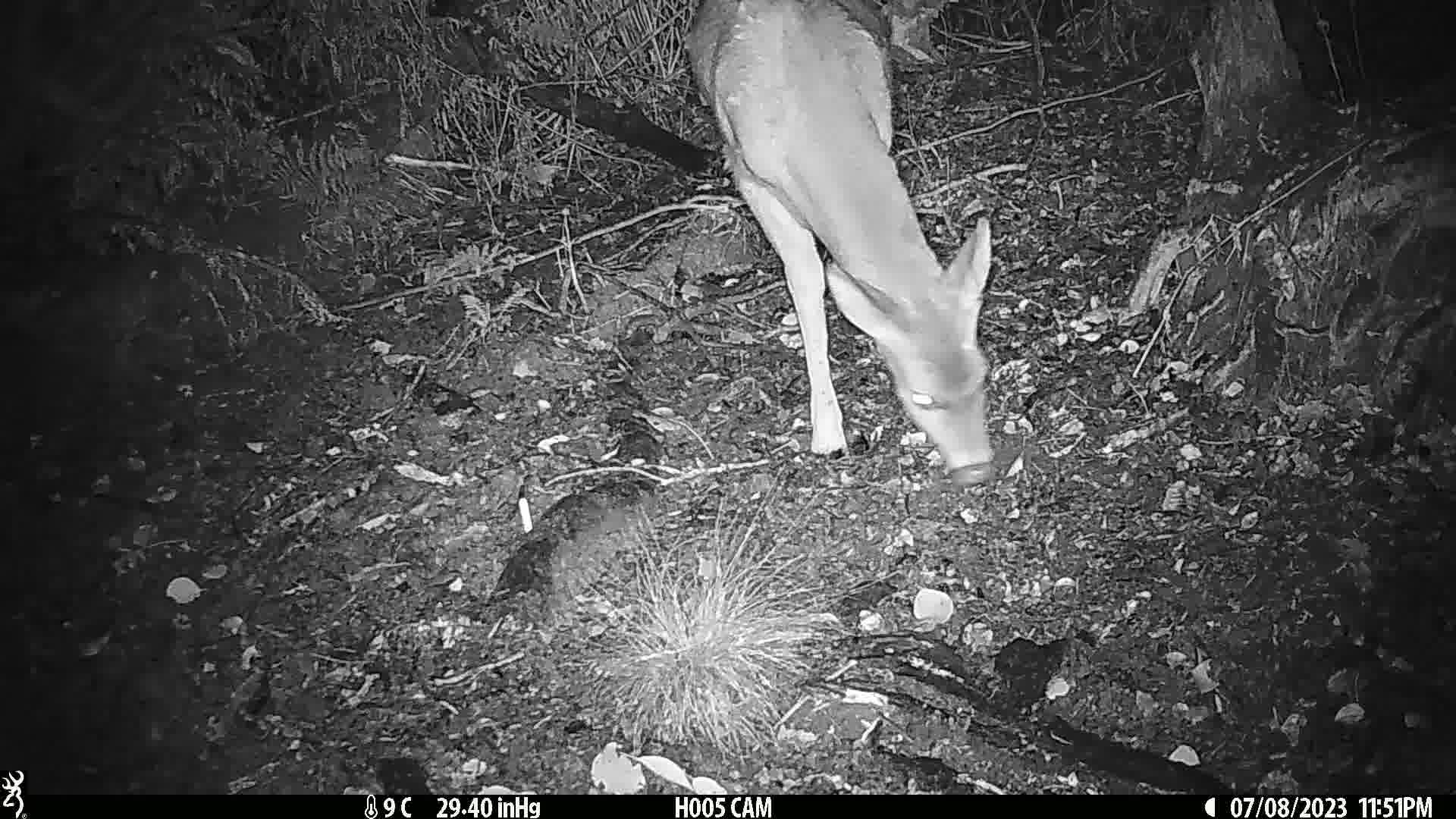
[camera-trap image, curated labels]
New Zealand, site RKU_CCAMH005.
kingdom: Animalia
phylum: Chordata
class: Mammalia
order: Artiodactyla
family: Cervidae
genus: Odocoileus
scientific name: Odocoileus virginianus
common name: white-tailed deer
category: white tailed deer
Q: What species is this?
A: White tailed deer (white-tailed deer) (Odocoileus virginianus).